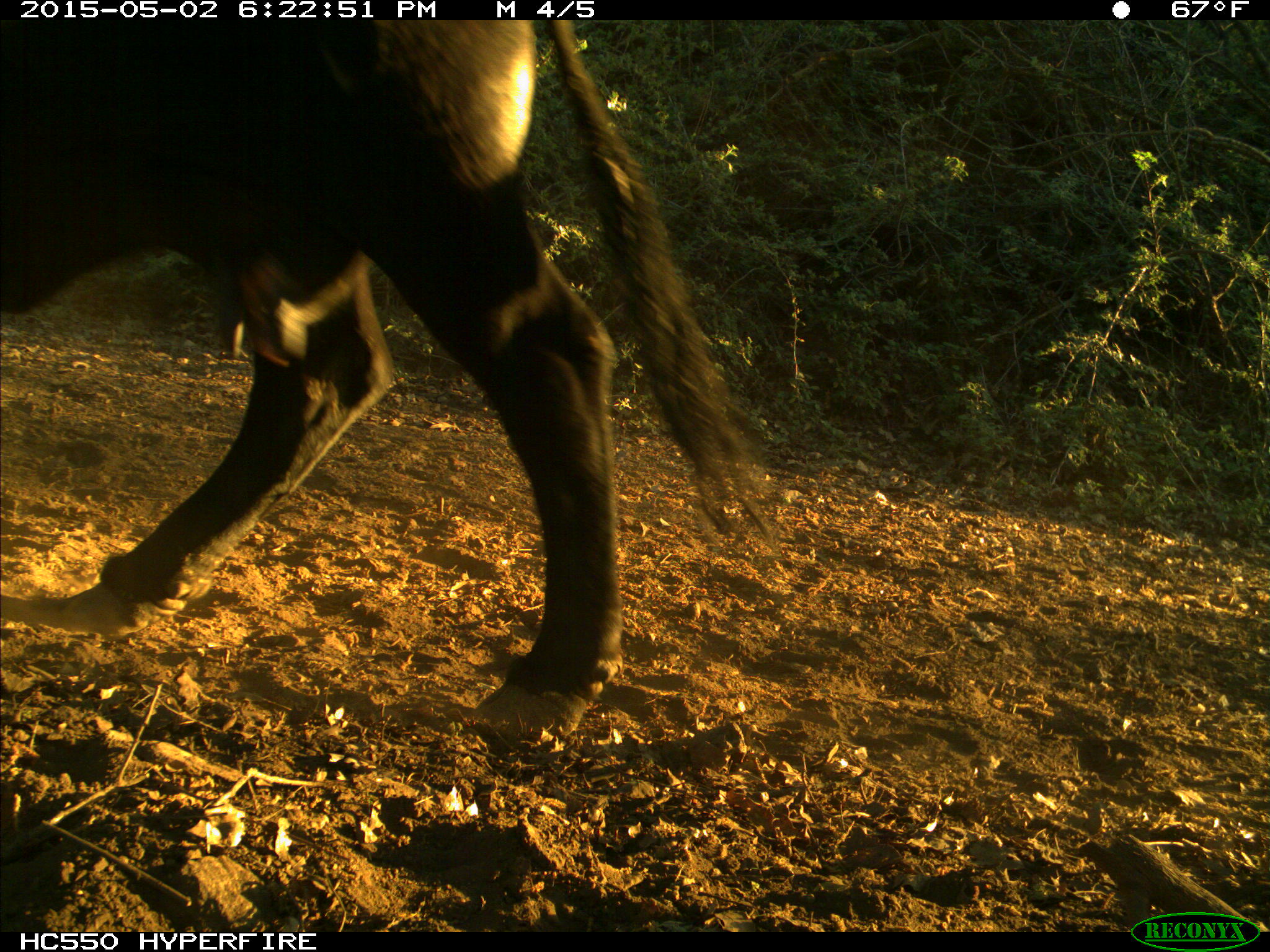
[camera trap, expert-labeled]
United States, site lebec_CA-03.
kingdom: Animalia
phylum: Chordata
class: Mammalia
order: Artiodactyla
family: Bovidae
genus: Bos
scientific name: Bos taurus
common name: domestic cow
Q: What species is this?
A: Bos taurus (domestic cow).